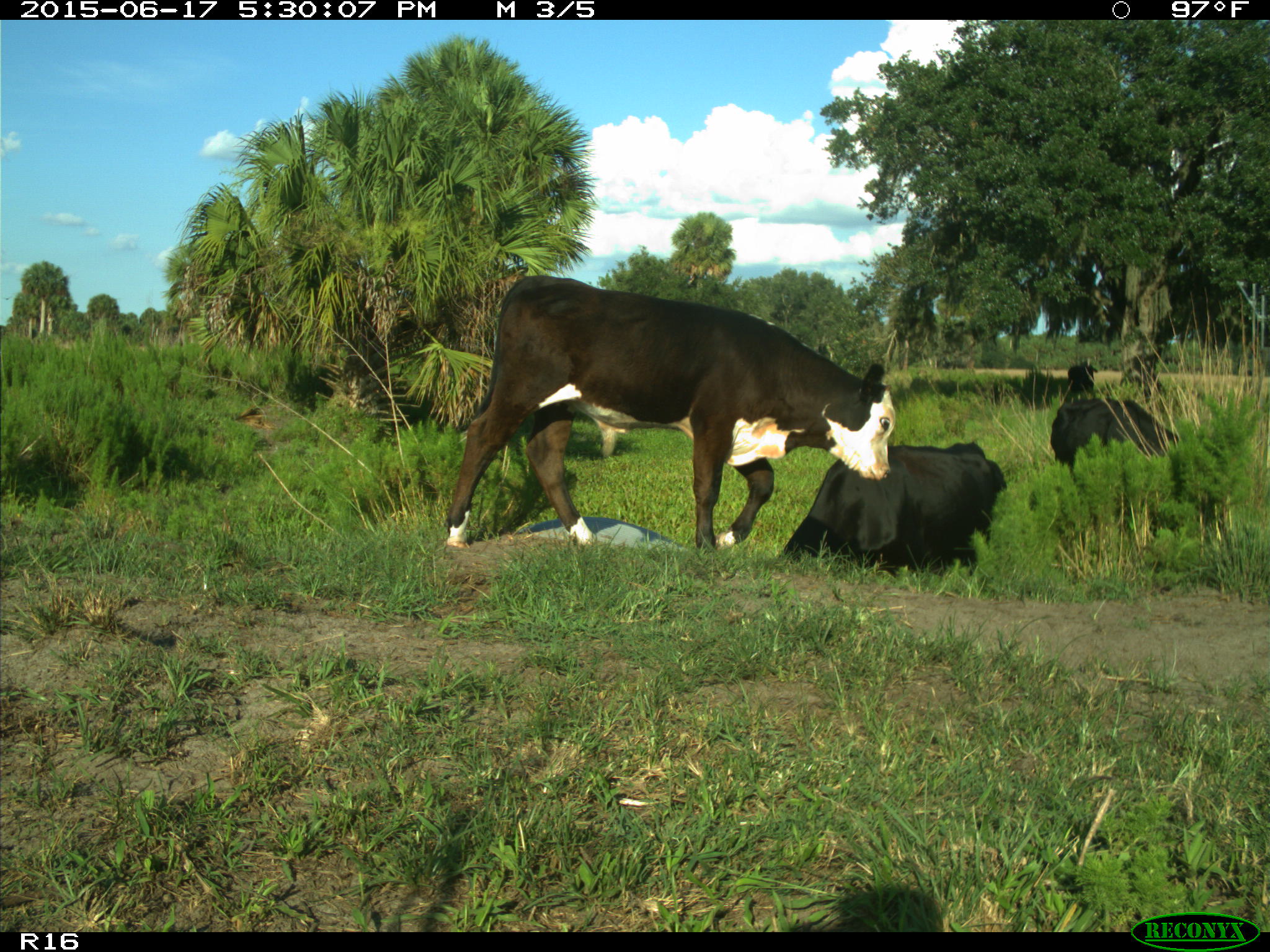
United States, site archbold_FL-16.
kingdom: Animalia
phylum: Chordata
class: Mammalia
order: Artiodactyla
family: Bovidae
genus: Bos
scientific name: Bos taurus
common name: domestic cow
Bos taurus (domestic cow).